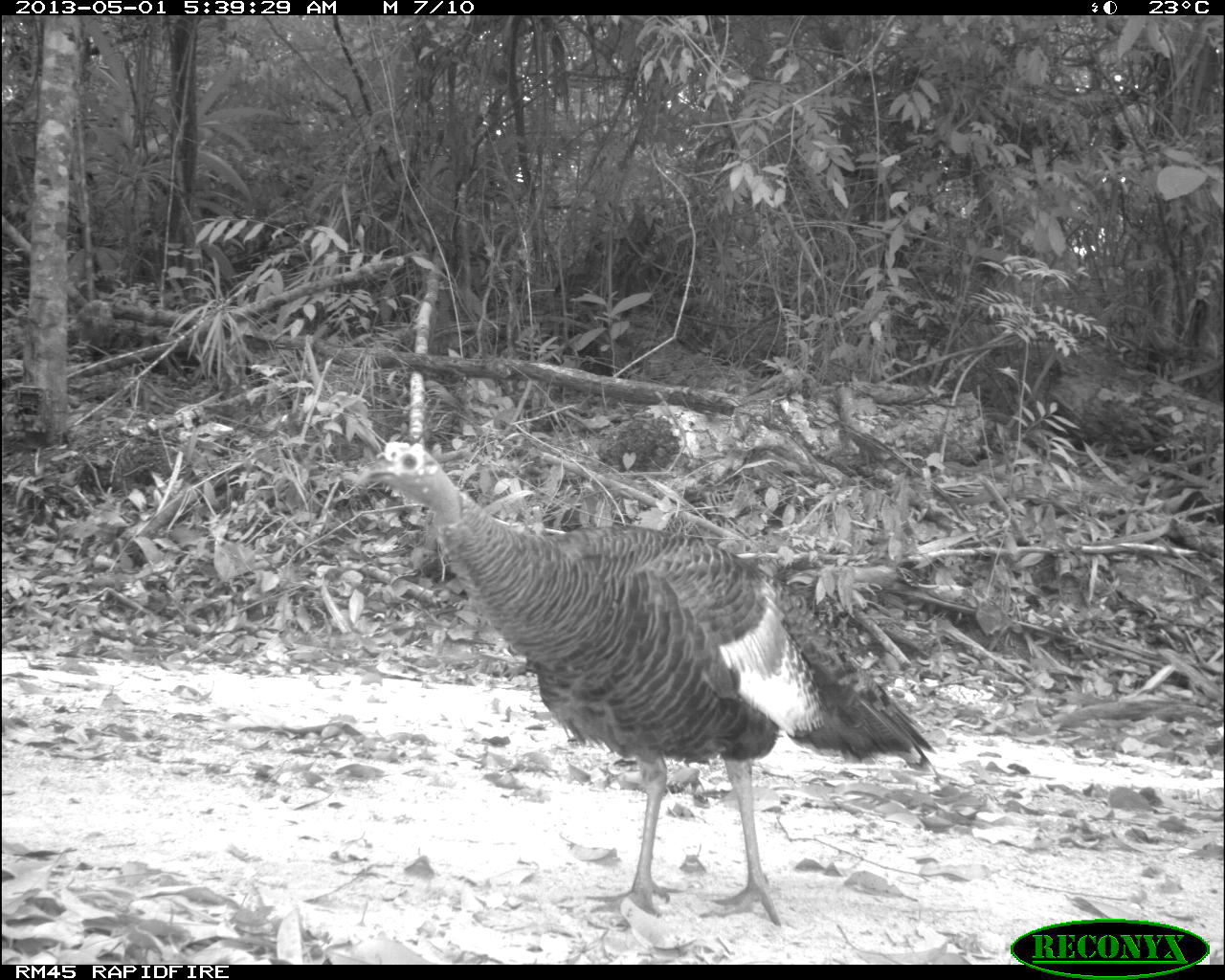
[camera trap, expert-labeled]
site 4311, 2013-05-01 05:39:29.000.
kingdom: Animalia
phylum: Chordata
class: Aves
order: Galliformes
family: Phasianidae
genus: Meleagris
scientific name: Meleagris ocellata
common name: ocellated turkey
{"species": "Meleagris ocellata (ocellated turkey)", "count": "1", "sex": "female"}